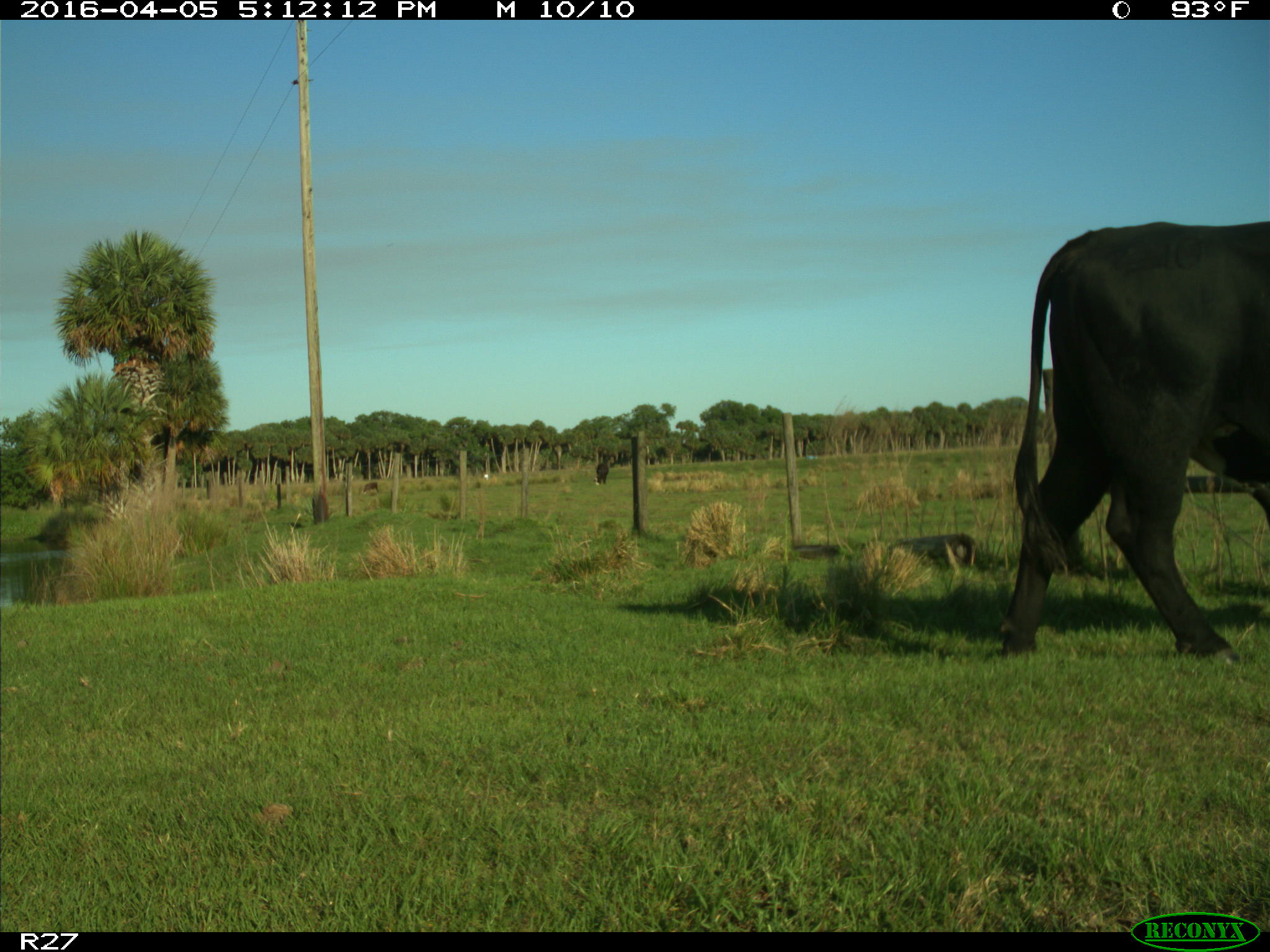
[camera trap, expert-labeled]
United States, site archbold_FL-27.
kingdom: Animalia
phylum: Chordata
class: Mammalia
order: Artiodactyla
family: Bovidae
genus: Bos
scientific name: Bos taurus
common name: domestic cow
Bos taurus (domestic cow).